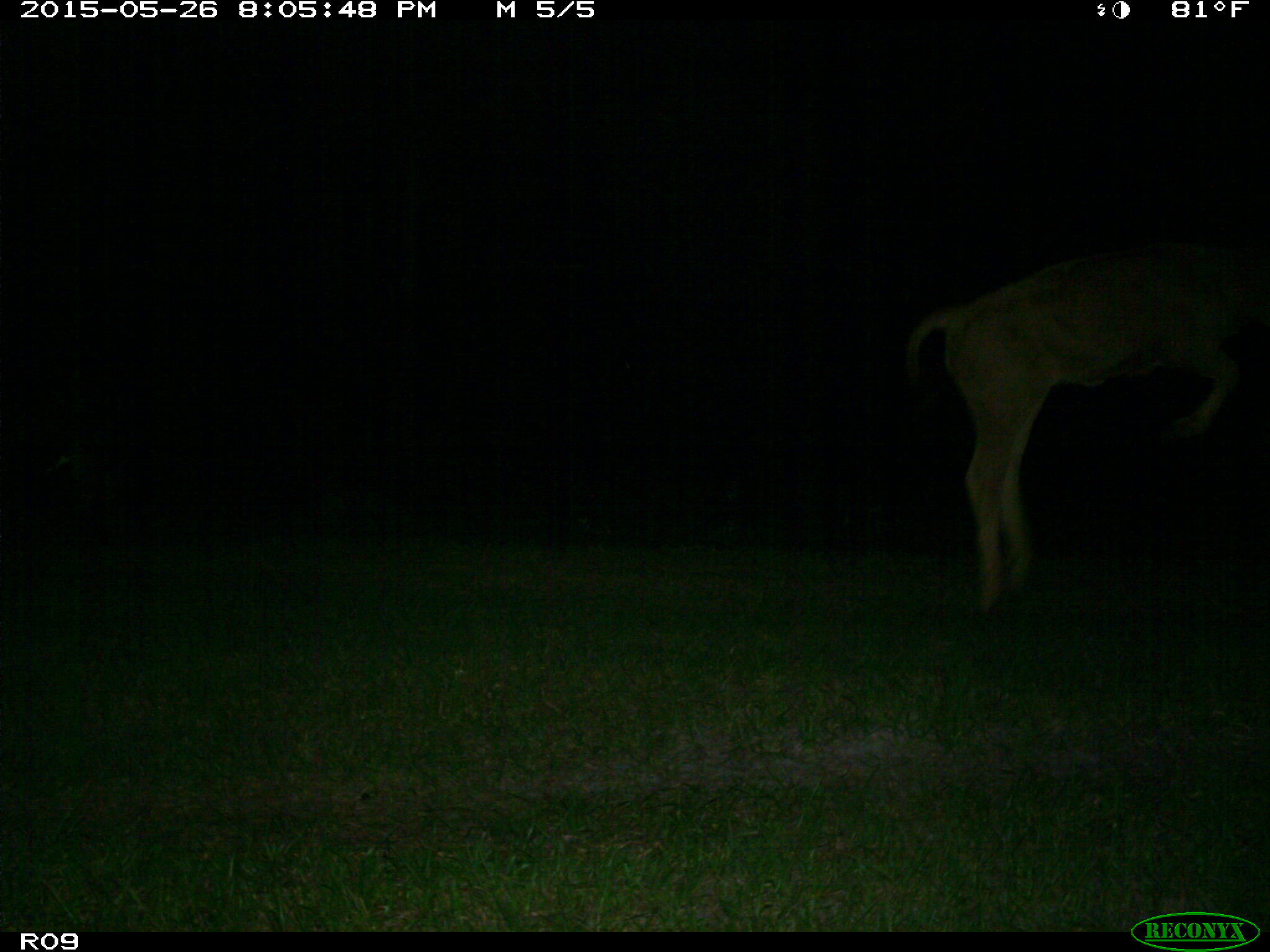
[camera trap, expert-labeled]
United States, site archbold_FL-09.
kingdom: Animalia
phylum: Chordata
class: Mammalia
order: Artiodactyla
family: Bovidae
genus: Bos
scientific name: Bos taurus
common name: domestic cow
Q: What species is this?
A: Bos taurus (domestic cow).